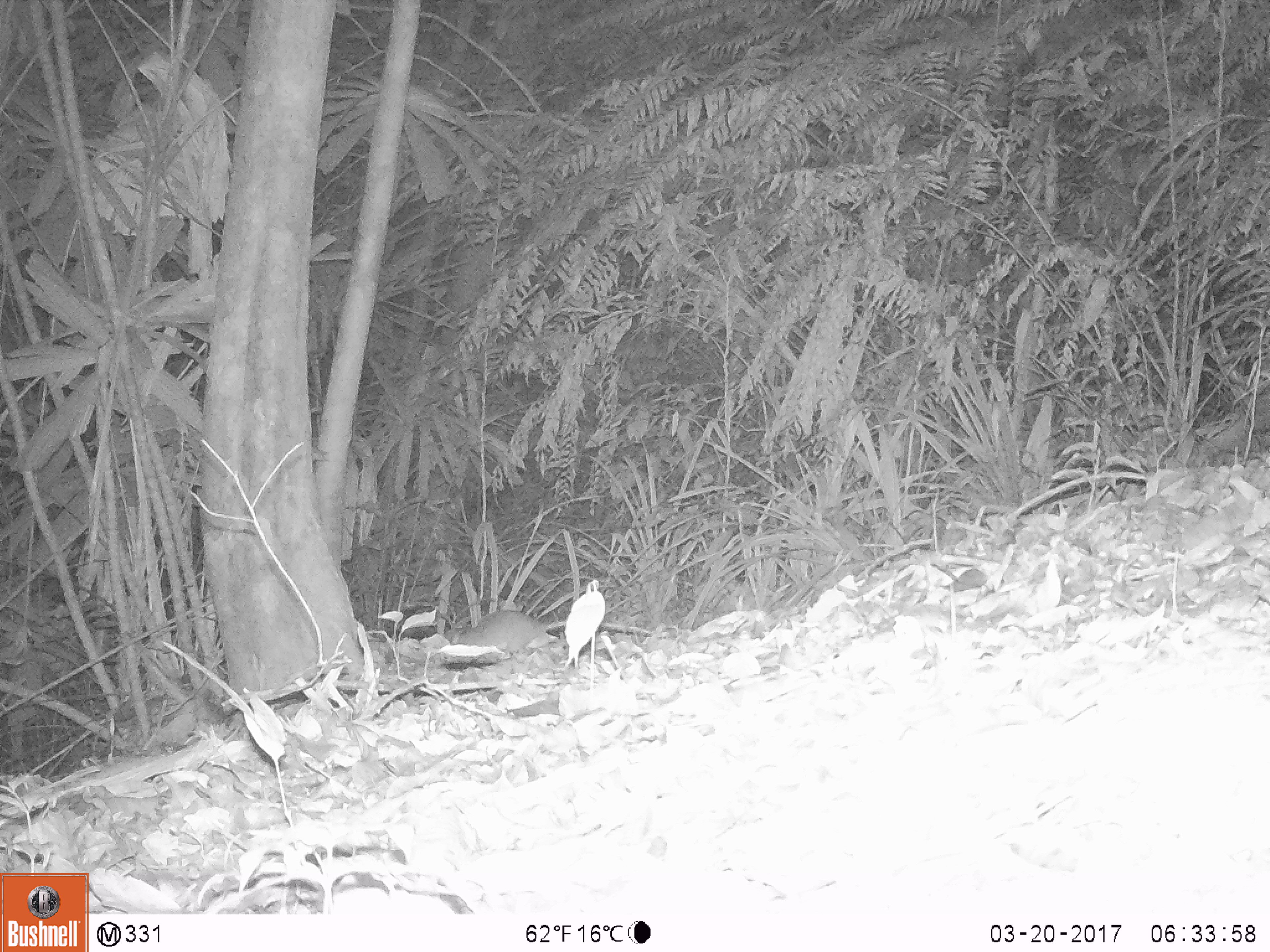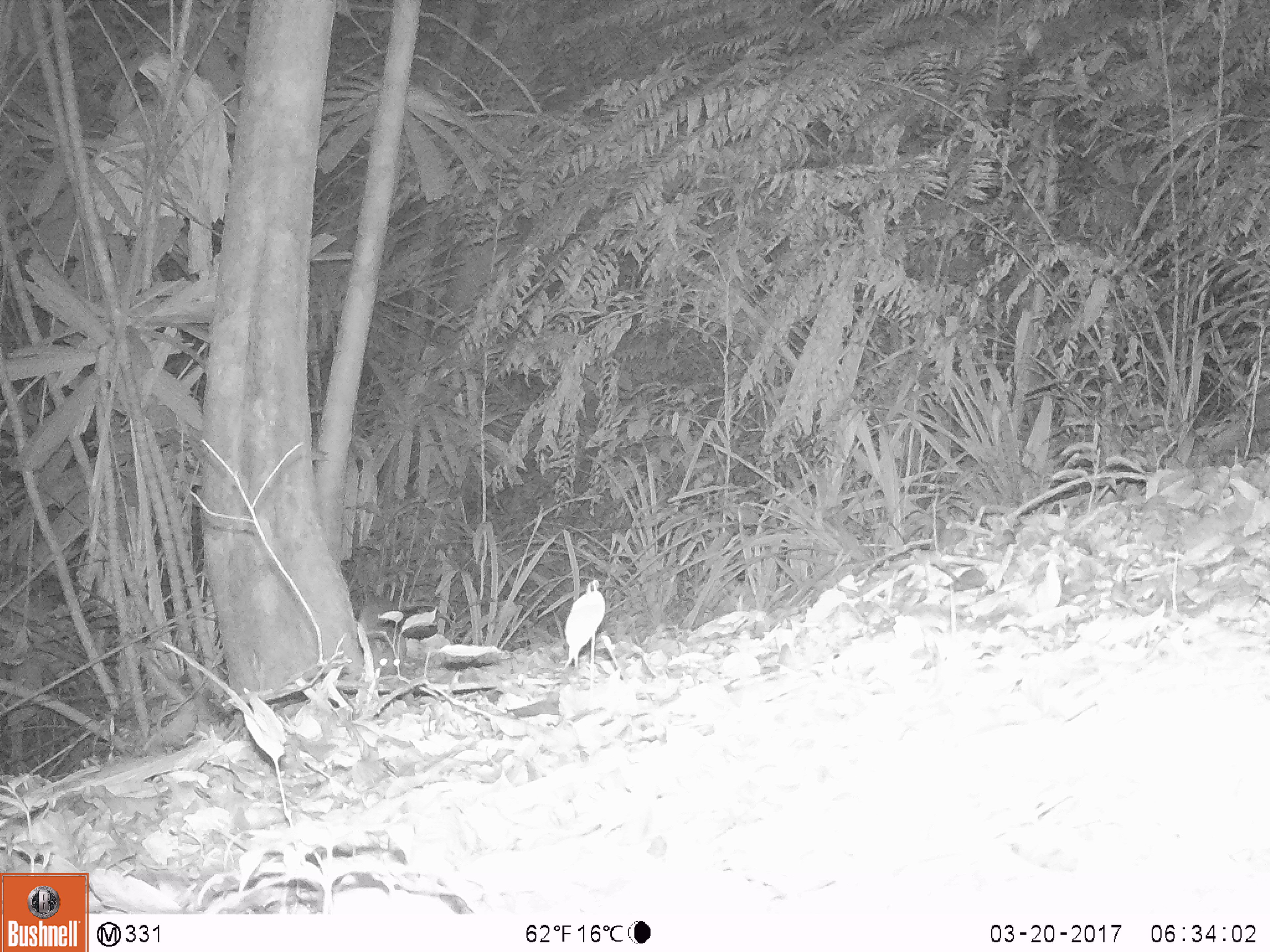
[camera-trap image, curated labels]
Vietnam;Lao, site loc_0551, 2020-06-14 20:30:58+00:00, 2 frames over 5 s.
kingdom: Animalia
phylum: Chordata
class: Mammalia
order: Rodentia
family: Muridae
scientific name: Muridae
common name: old-world mice and rats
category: unidentified murid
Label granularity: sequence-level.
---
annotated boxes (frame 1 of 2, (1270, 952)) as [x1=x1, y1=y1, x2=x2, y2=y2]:
unidentified murid: [x1=452, y1=608, x2=556, y2=655]